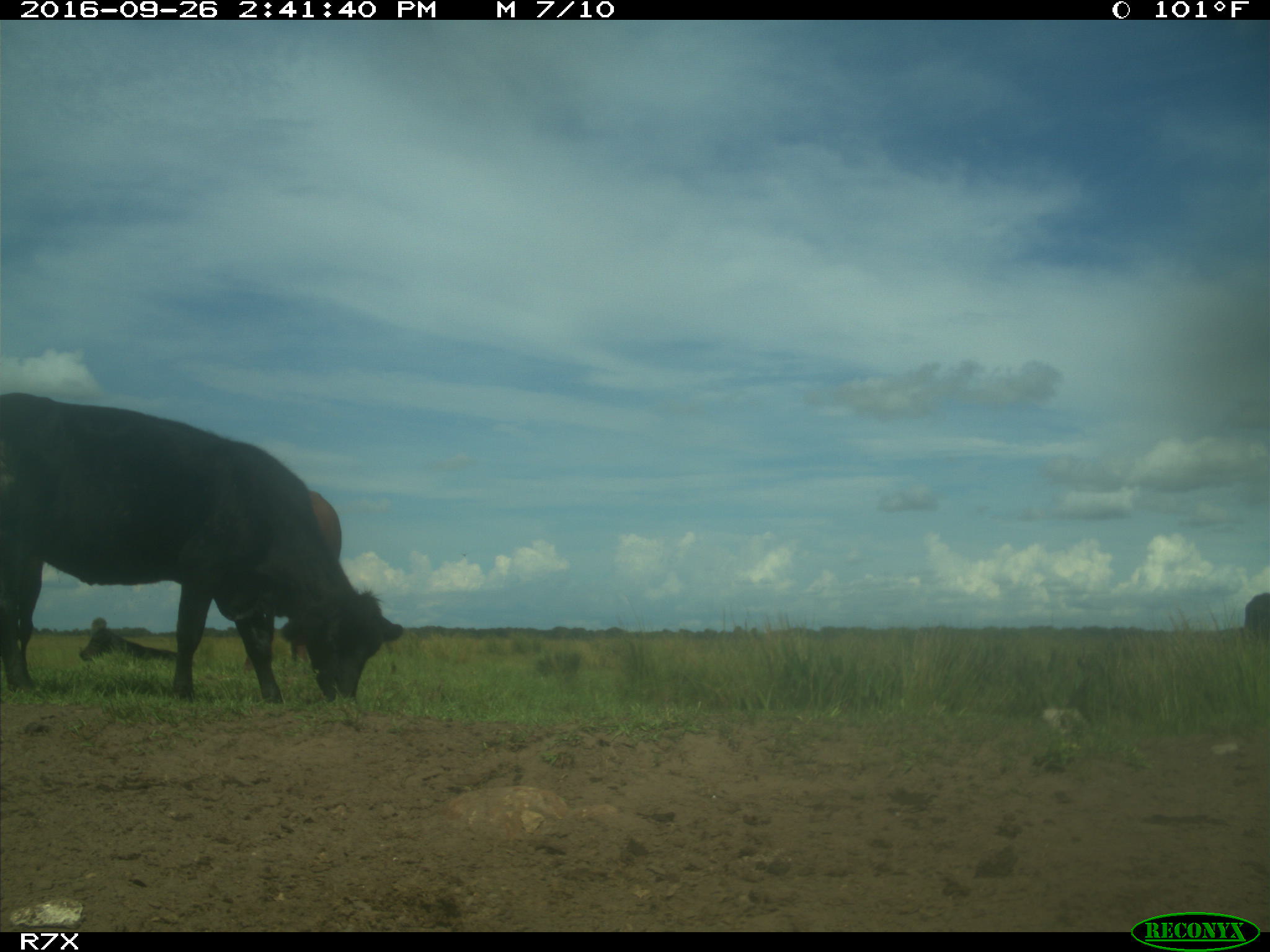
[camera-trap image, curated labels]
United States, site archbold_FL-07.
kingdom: Animalia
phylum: Chordata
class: Mammalia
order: Artiodactyla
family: Bovidae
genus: Bos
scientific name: Bos taurus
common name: domestic cow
Bos taurus (domestic cow).